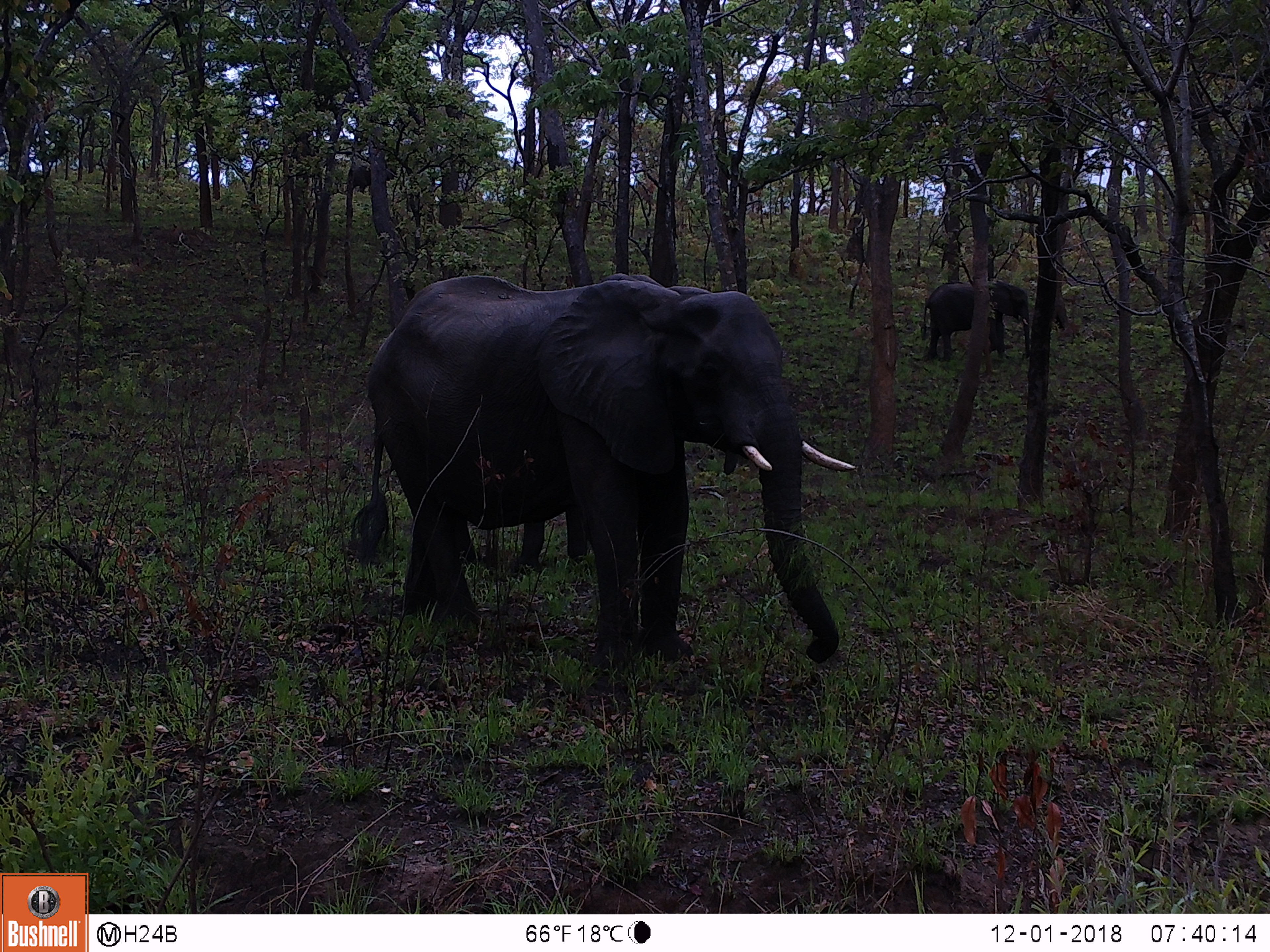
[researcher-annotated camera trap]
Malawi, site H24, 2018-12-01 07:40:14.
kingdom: Animalia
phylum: Chordata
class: Mammalia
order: Proboscidea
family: Elephantidae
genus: Loxodonta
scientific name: Loxodonta africana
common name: african savanna elephant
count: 3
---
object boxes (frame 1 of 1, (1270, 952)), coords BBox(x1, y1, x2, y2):
african savanna elephant: BBox(356, 272, 851, 668); BBox(919, 278, 1035, 367); BBox(342, 159, 400, 195)